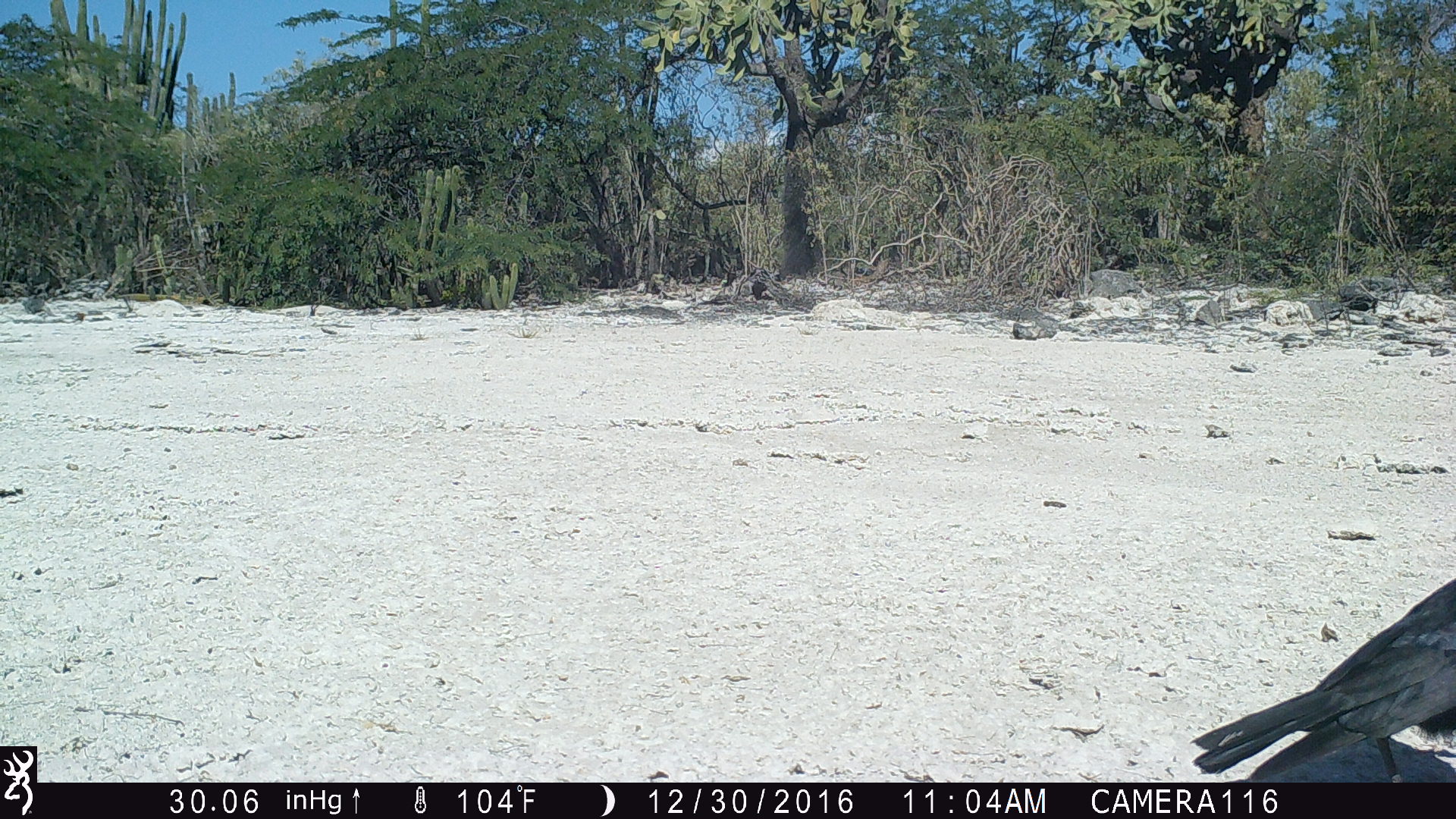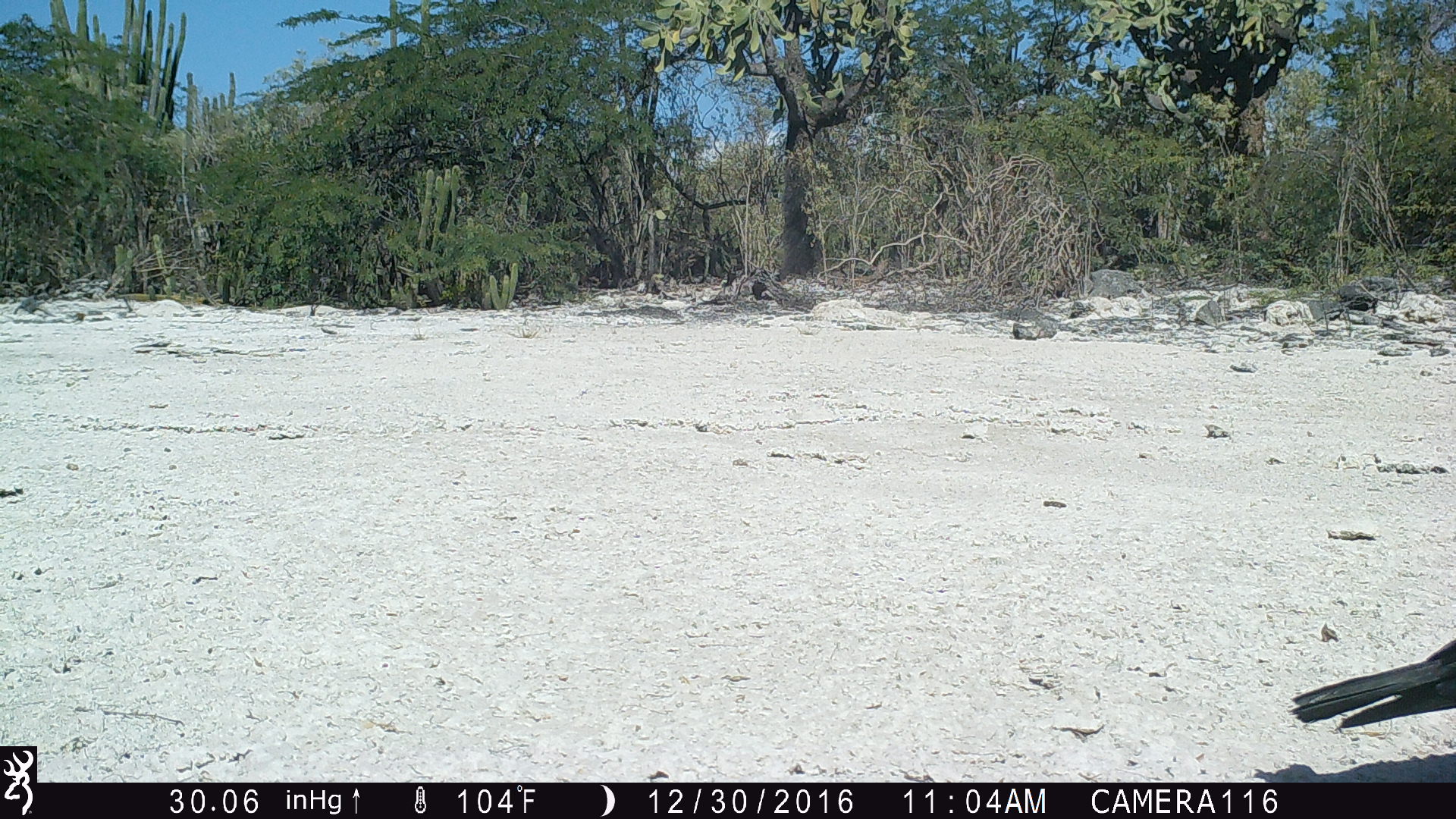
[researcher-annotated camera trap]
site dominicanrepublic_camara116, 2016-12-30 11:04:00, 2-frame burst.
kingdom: Animalia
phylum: Chordata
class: Aves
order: Passeriformes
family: Corvidae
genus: Corvus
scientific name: Corvus corax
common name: raven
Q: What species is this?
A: Raven (Corvus corax).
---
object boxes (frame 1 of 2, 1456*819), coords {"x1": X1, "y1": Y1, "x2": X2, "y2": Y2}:
raven: {"x1": 1184, "y1": 547, "x2": 1455, "y2": 780}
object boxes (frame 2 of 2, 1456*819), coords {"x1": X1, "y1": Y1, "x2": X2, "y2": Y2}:
raven: {"x1": 1282, "y1": 636, "x2": 1456, "y2": 736}